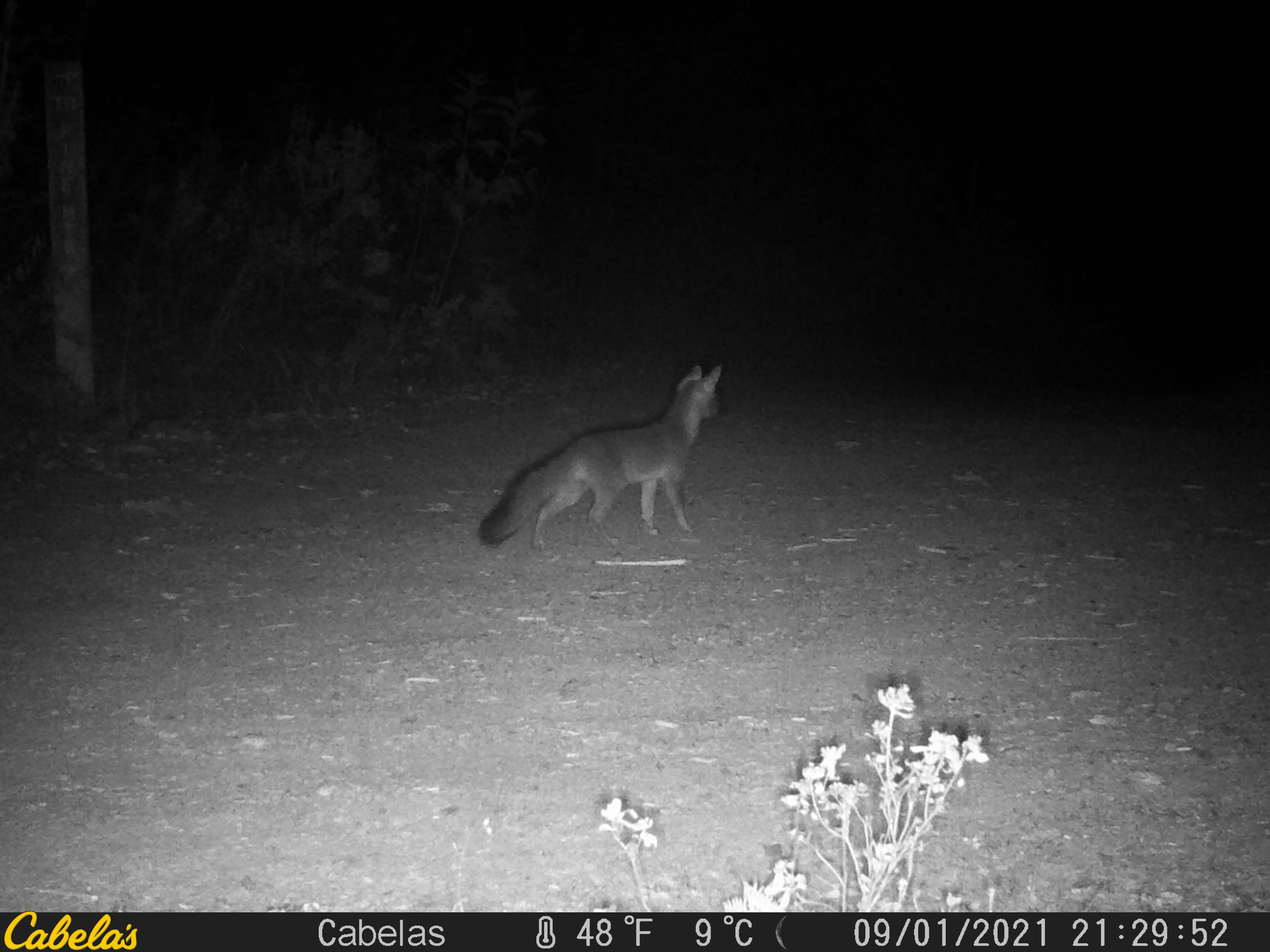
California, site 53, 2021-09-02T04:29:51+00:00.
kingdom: Animalia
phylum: Chordata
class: Mammalia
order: Carnivora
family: Canidae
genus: Urocyon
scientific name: Urocyon cinereoargenteus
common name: gray fox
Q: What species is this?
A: Gray fox (Urocyon cinereoargenteus).